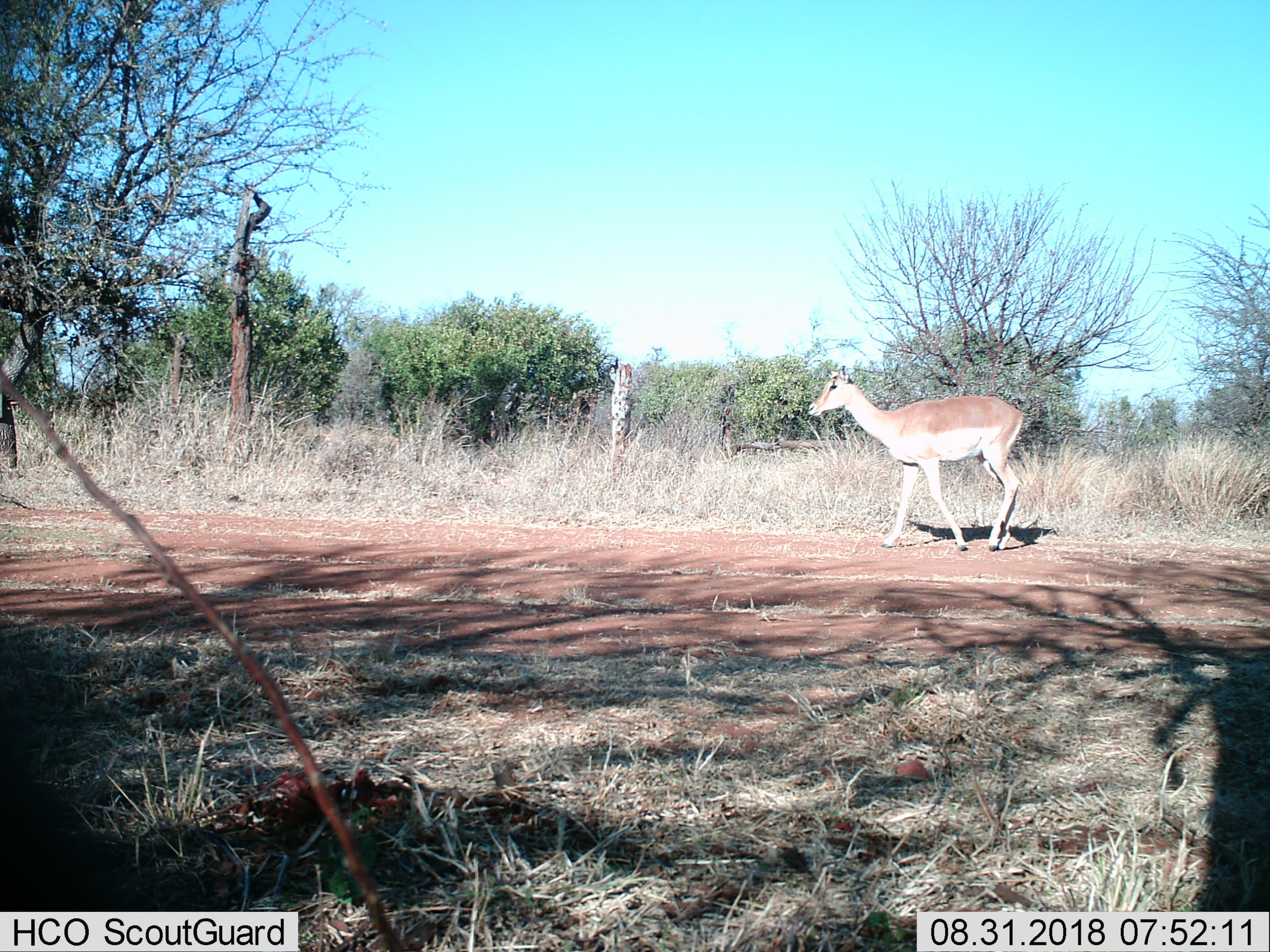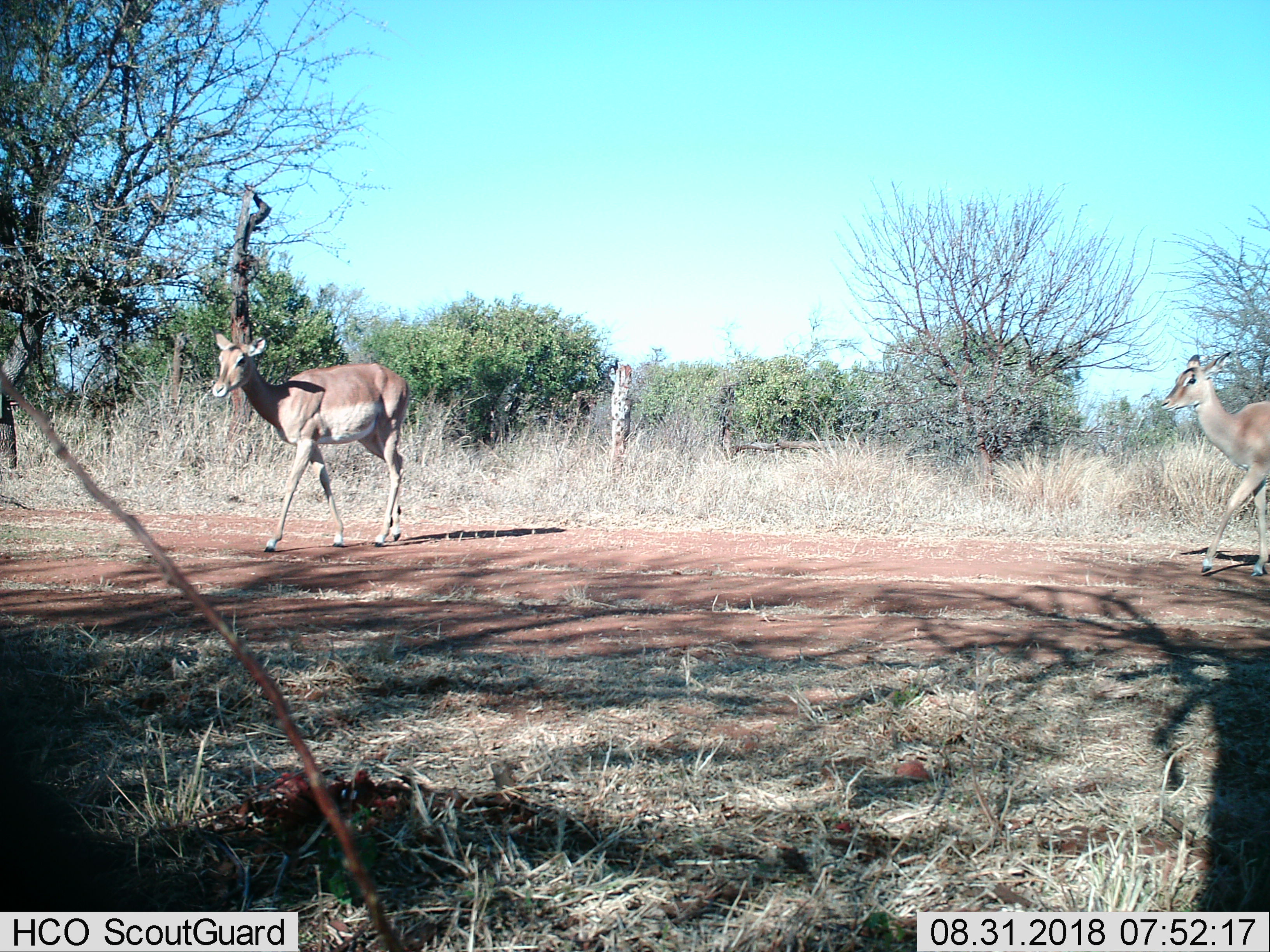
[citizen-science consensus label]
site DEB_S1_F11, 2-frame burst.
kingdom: Animalia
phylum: Chordata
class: Mammalia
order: Artiodactyla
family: Bovidae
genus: Aepyceros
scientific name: Aepyceros melampus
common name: impala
Impala (Aepyceros melampus), count 1. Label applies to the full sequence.